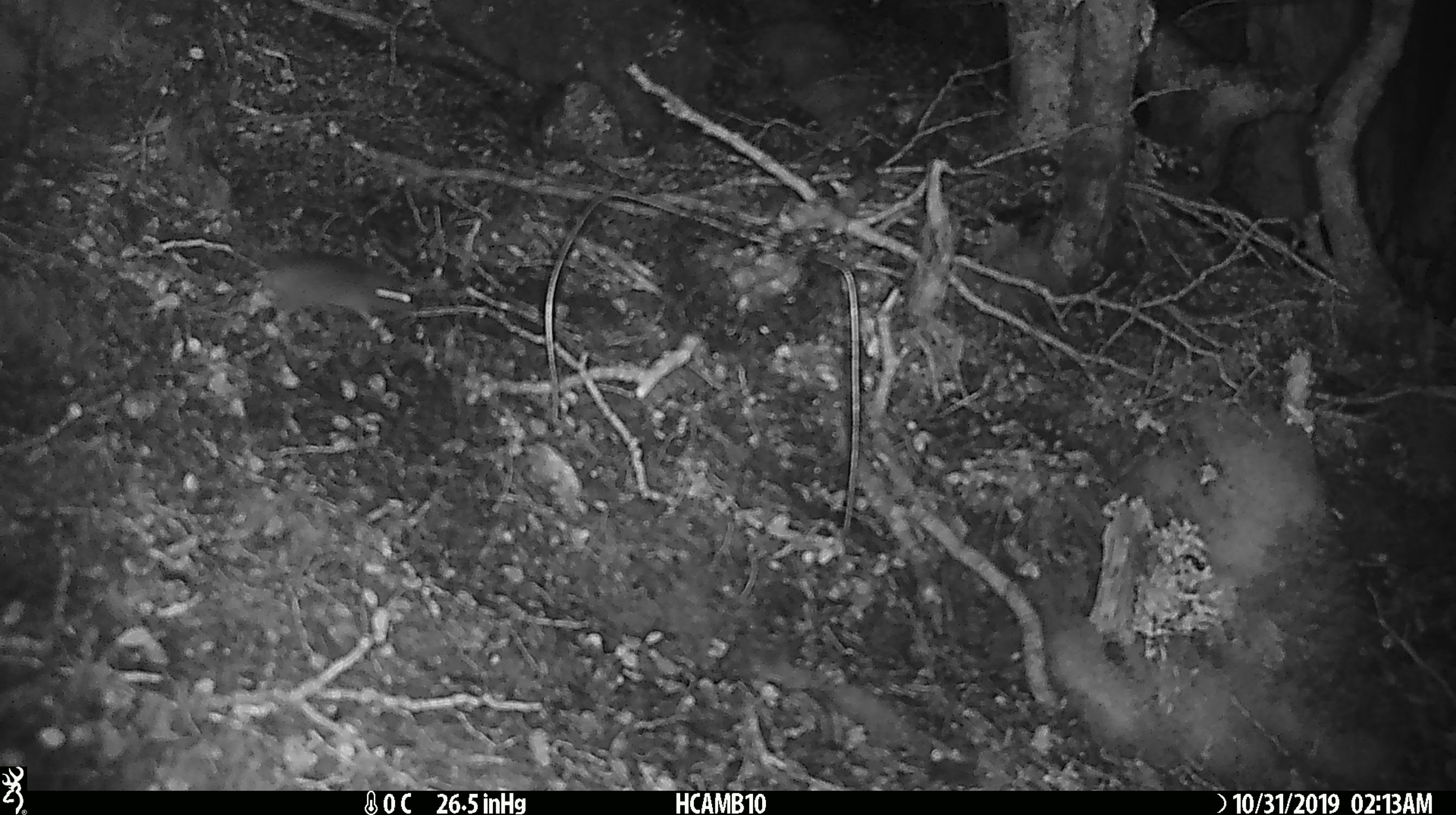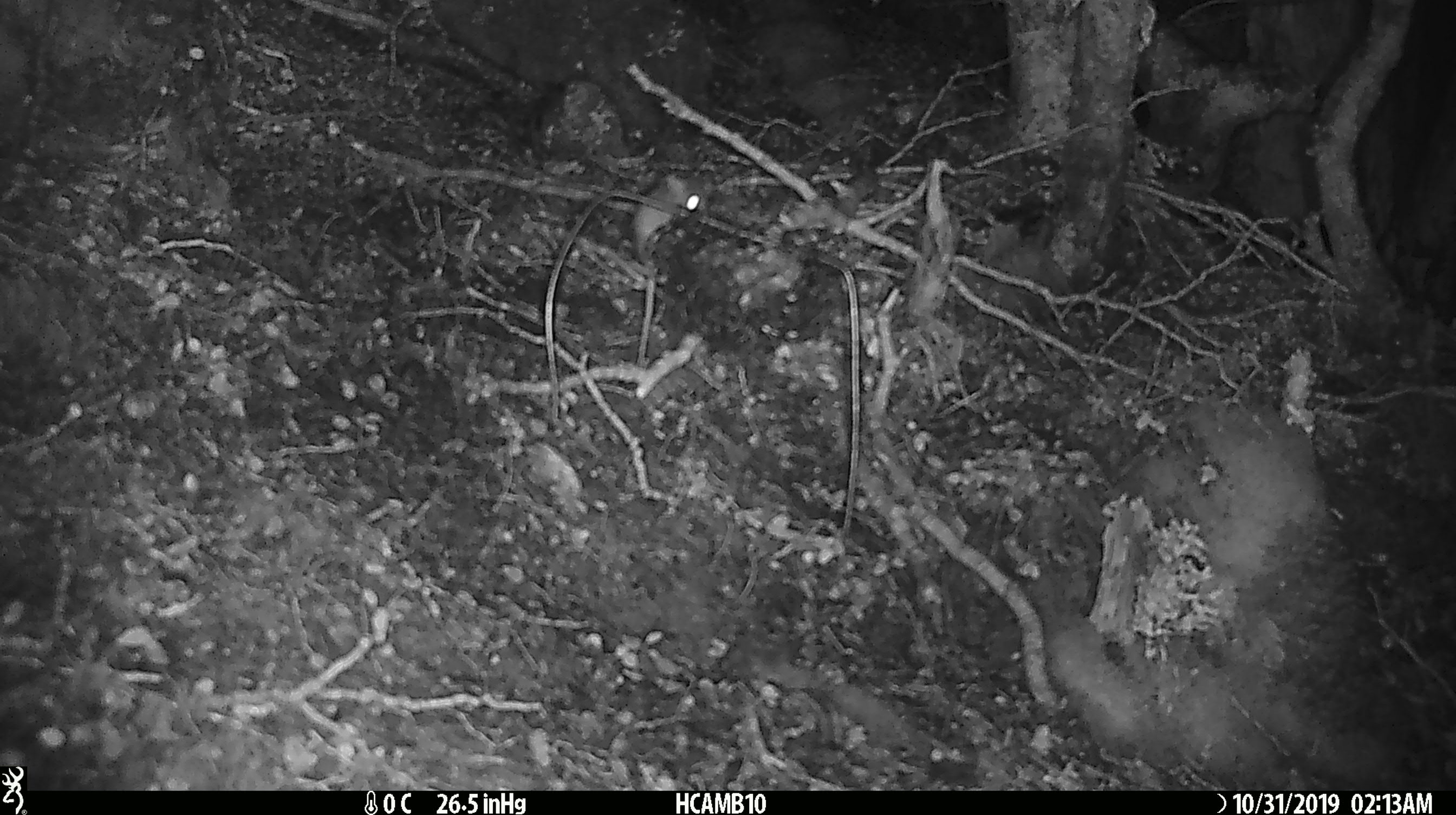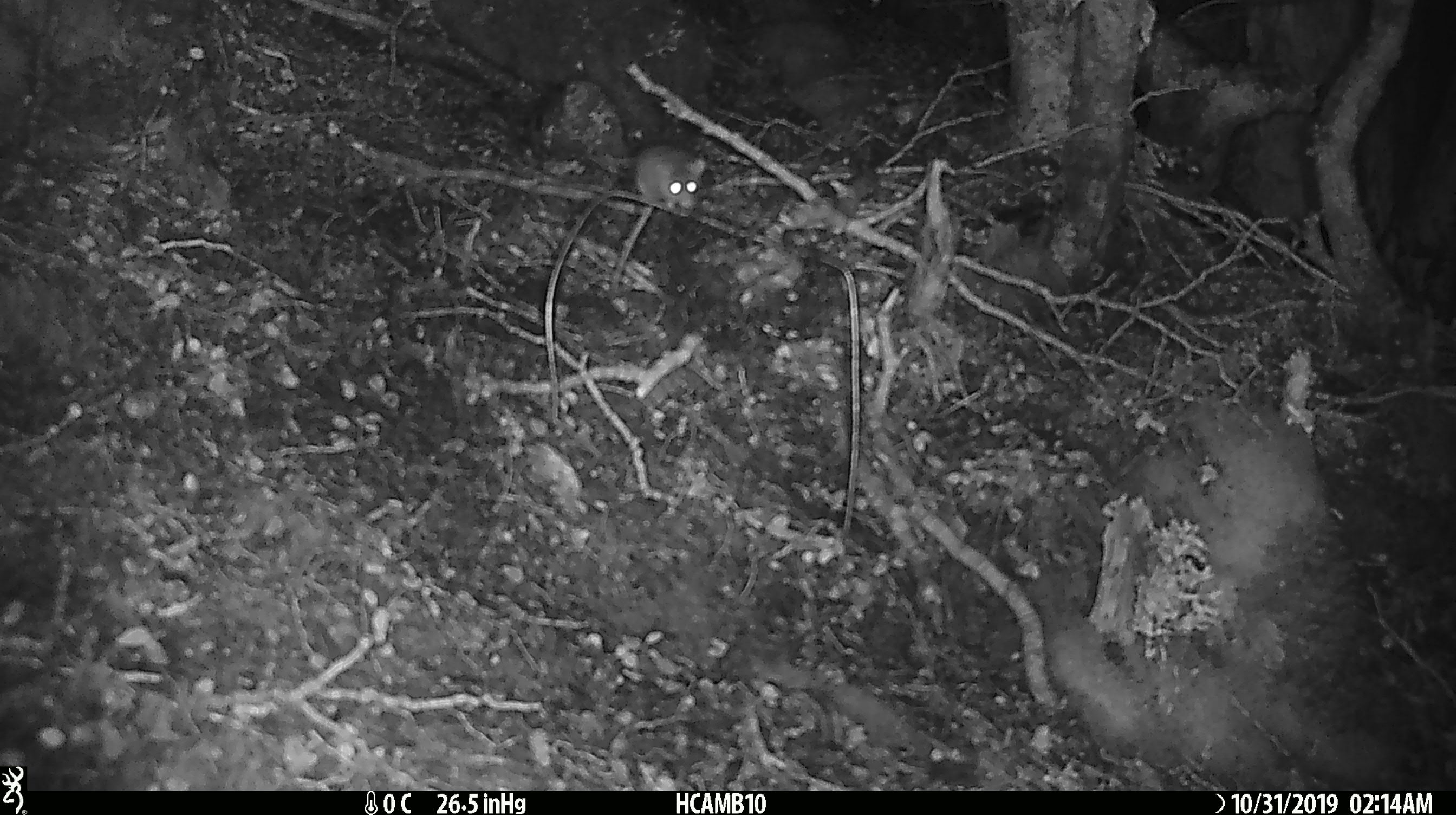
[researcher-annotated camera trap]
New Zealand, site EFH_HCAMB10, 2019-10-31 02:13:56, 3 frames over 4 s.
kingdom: Animalia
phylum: Chordata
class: Mammalia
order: Rodentia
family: Muridae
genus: Mus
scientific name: Mus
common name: mouse